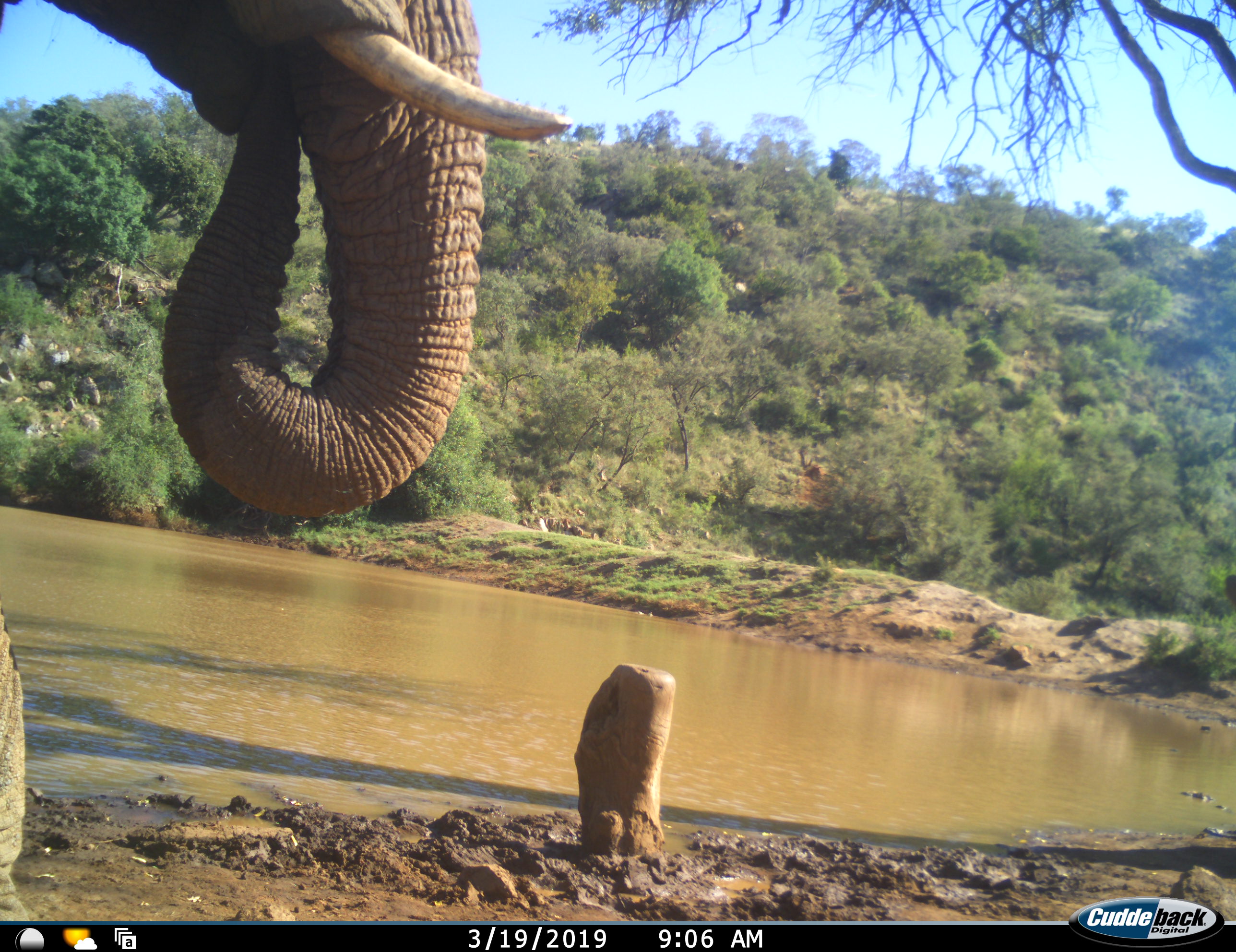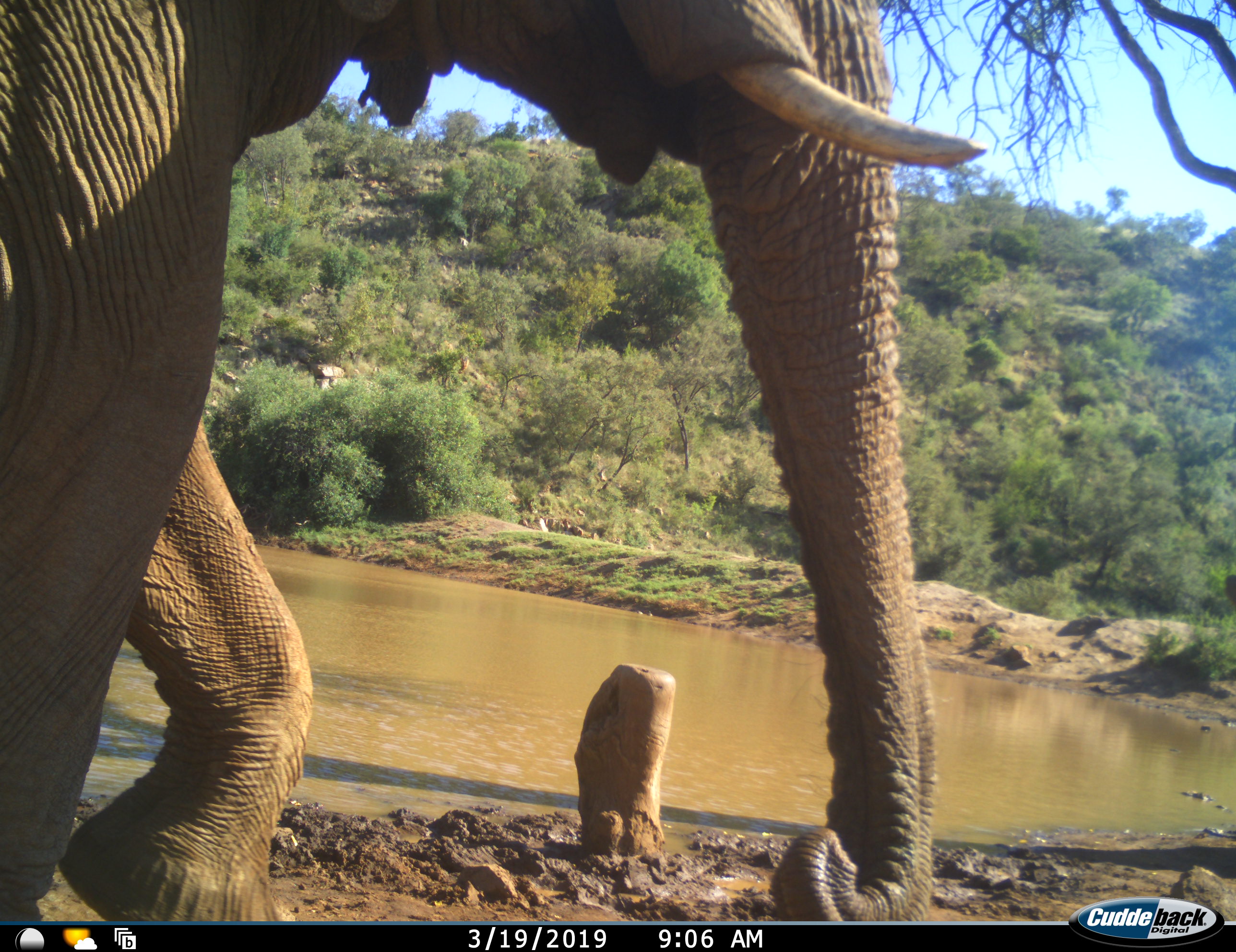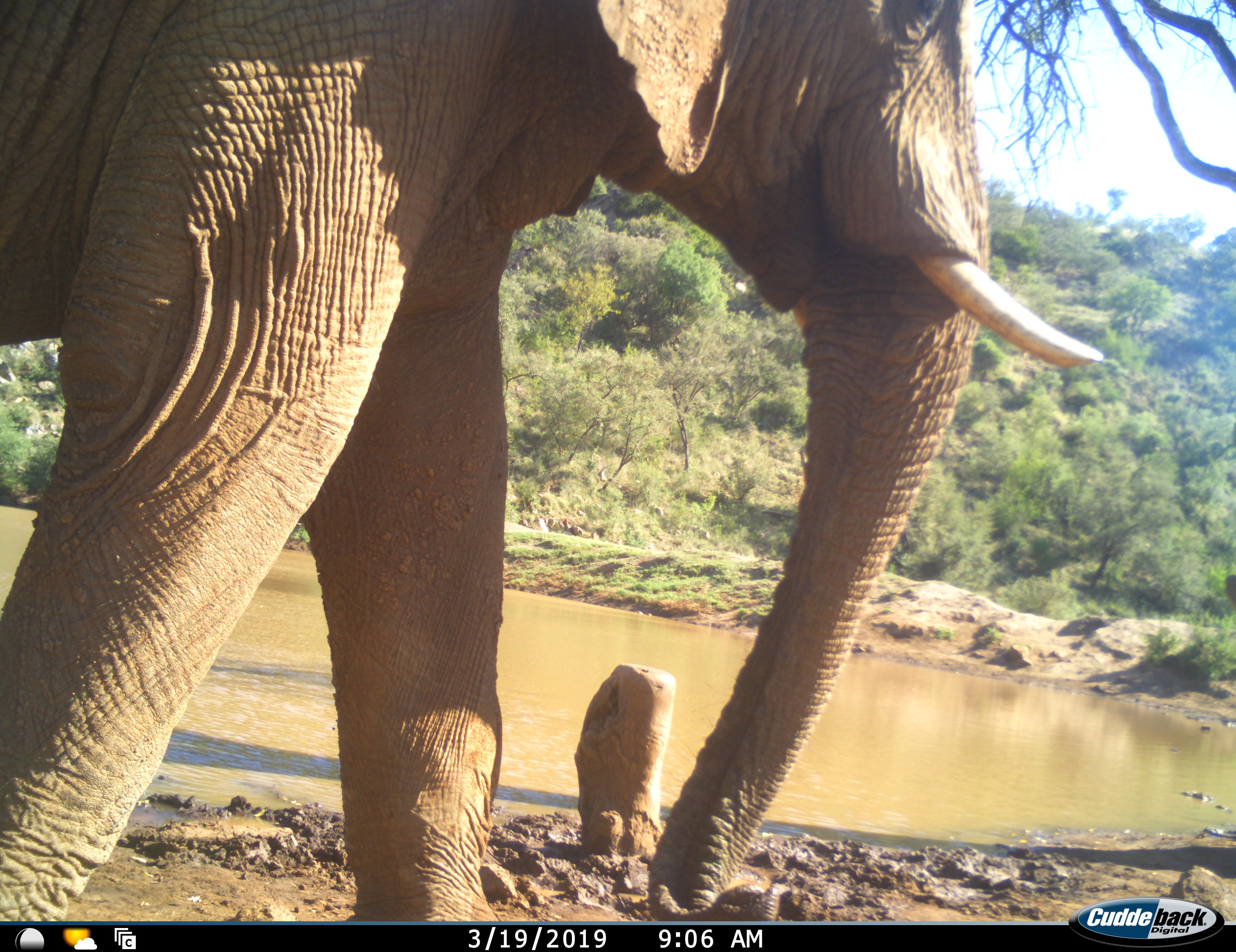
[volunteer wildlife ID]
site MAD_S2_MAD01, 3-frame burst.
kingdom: Animalia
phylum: Chordata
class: Mammalia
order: Proboscidea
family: Elephantidae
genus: Loxodonta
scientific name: Loxodonta africana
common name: african bush elephant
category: elephant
Elephant (african bush elephant) (Loxodonta africana), count 1. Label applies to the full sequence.